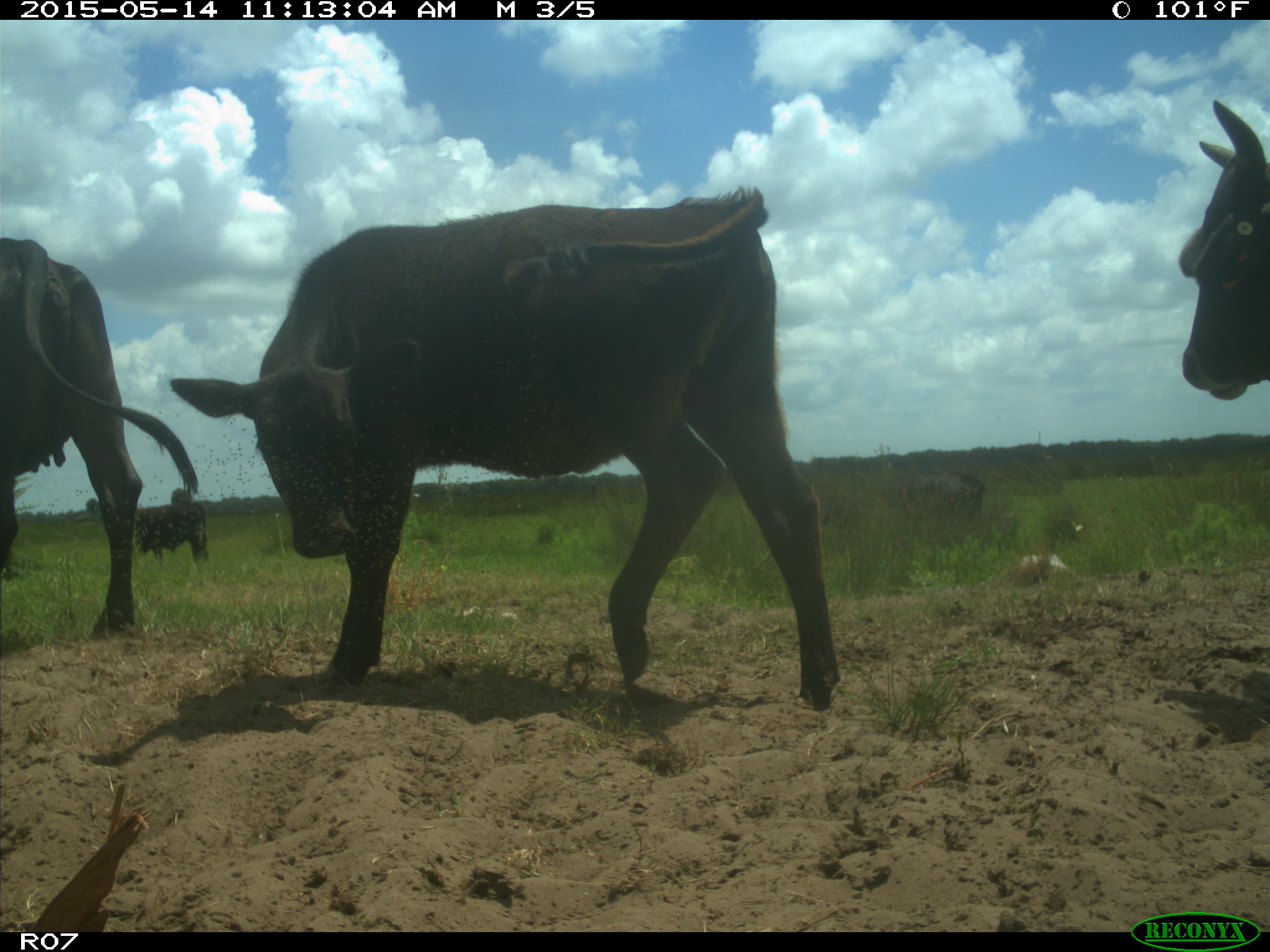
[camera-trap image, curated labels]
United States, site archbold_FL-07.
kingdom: Animalia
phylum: Chordata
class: Mammalia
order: Artiodactyla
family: Bovidae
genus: Bos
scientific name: Bos taurus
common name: domestic cow